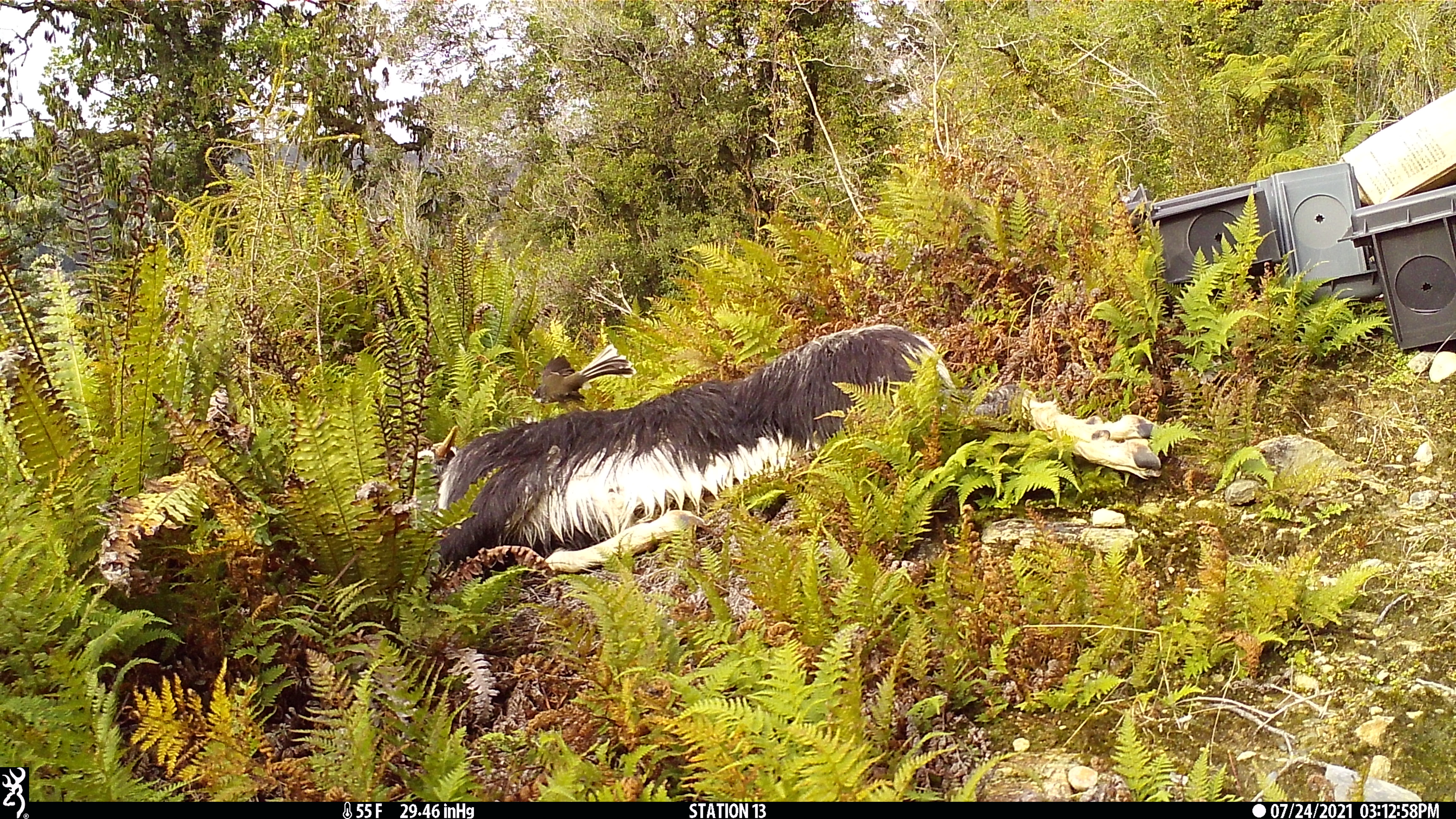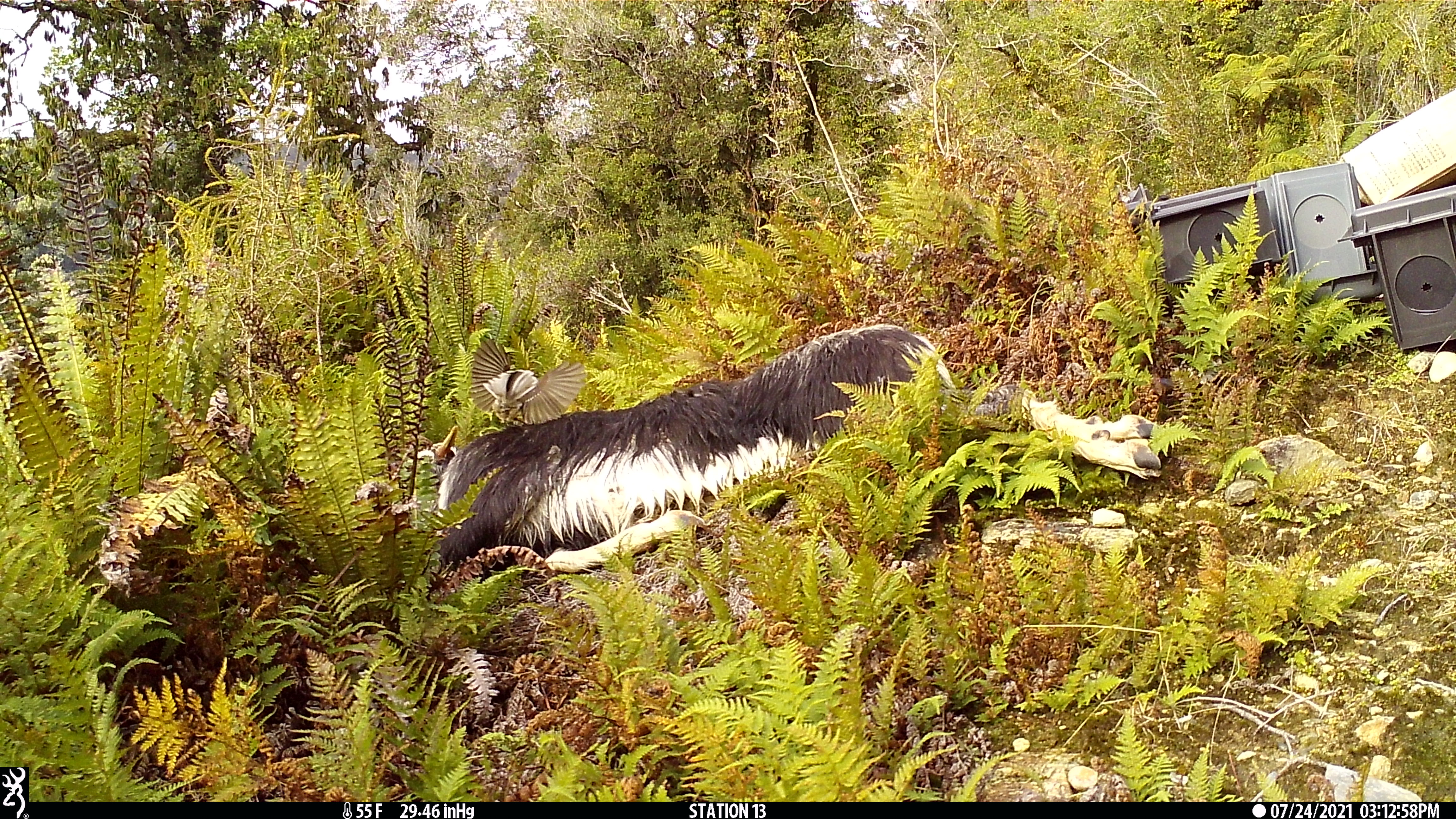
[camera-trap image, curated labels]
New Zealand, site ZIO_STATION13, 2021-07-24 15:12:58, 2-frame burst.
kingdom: Animalia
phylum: Chordata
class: Aves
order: Passeriformes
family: Rhipiduridae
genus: Rhipidura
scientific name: Rhipidura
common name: fantails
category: fantail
Fantail (fantails) (Rhipidura).